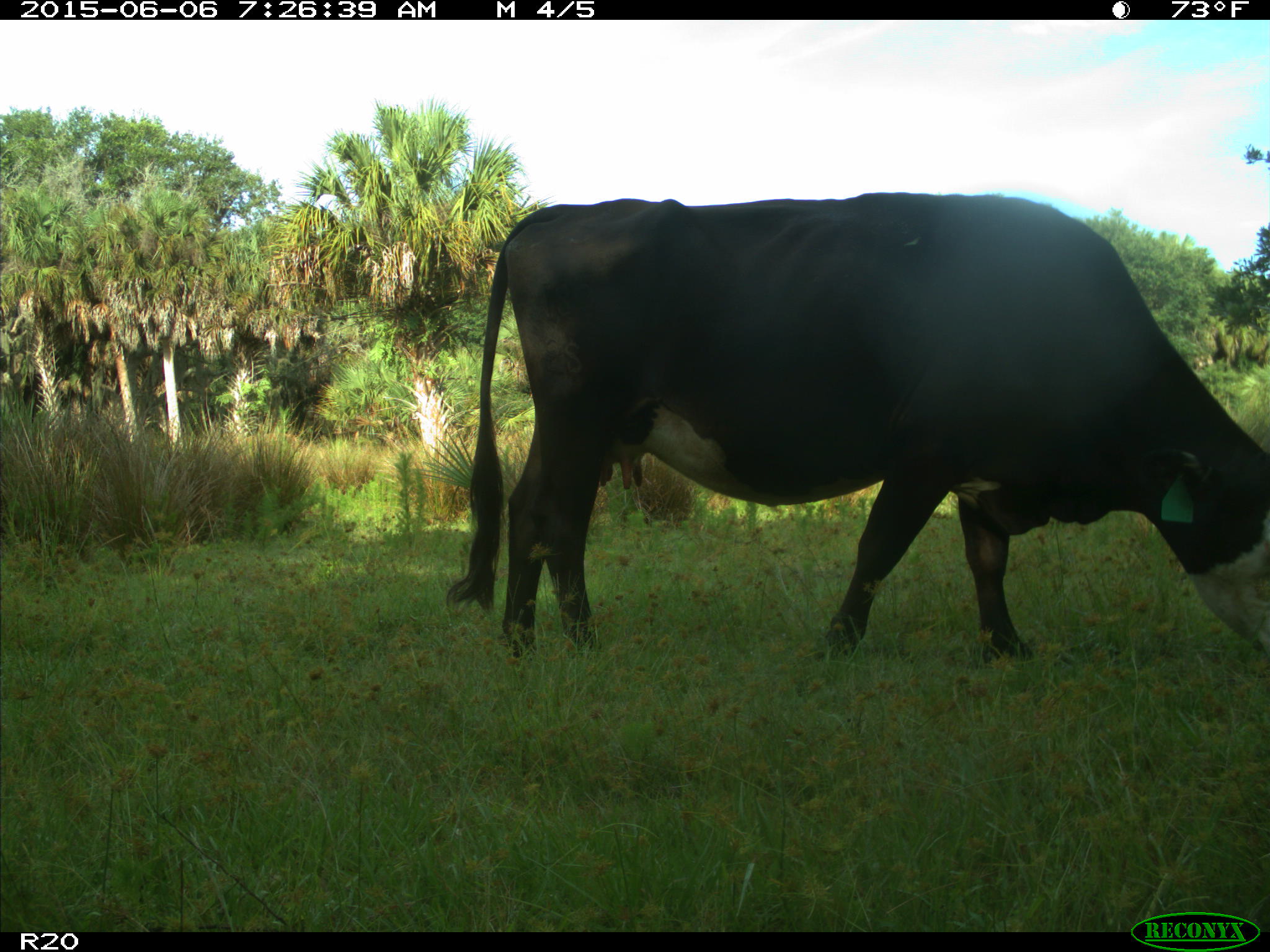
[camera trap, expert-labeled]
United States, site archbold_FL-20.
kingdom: Animalia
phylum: Chordata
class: Mammalia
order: Artiodactyla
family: Bovidae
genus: Bos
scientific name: Bos taurus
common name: domestic cow